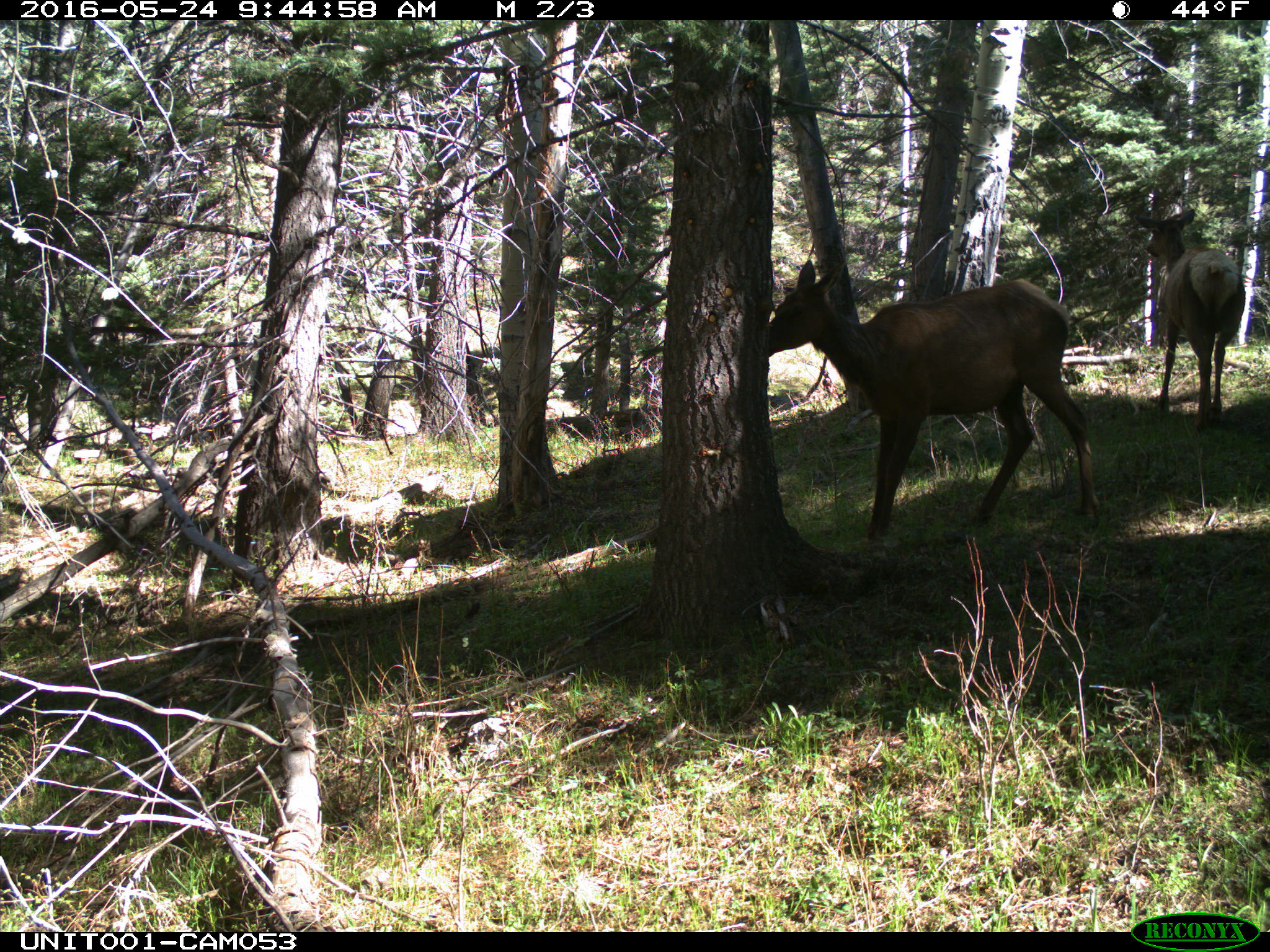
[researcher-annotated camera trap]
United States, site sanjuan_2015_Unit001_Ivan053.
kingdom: Animalia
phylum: Chordata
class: Mammalia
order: Artiodactyla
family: Cervidae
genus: Cervus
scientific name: Cervus elaphus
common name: red deer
Cervus elaphus (red deer).